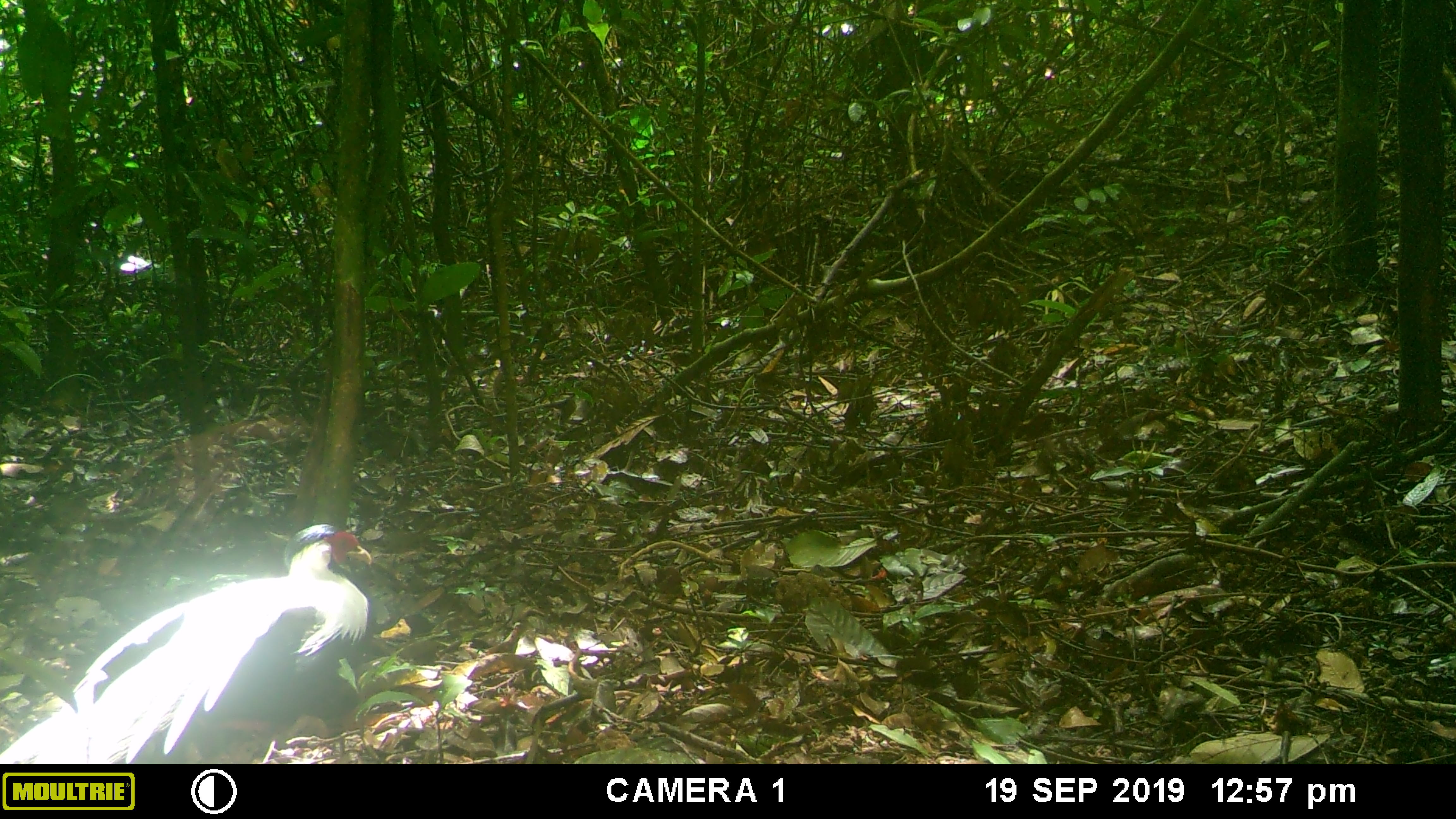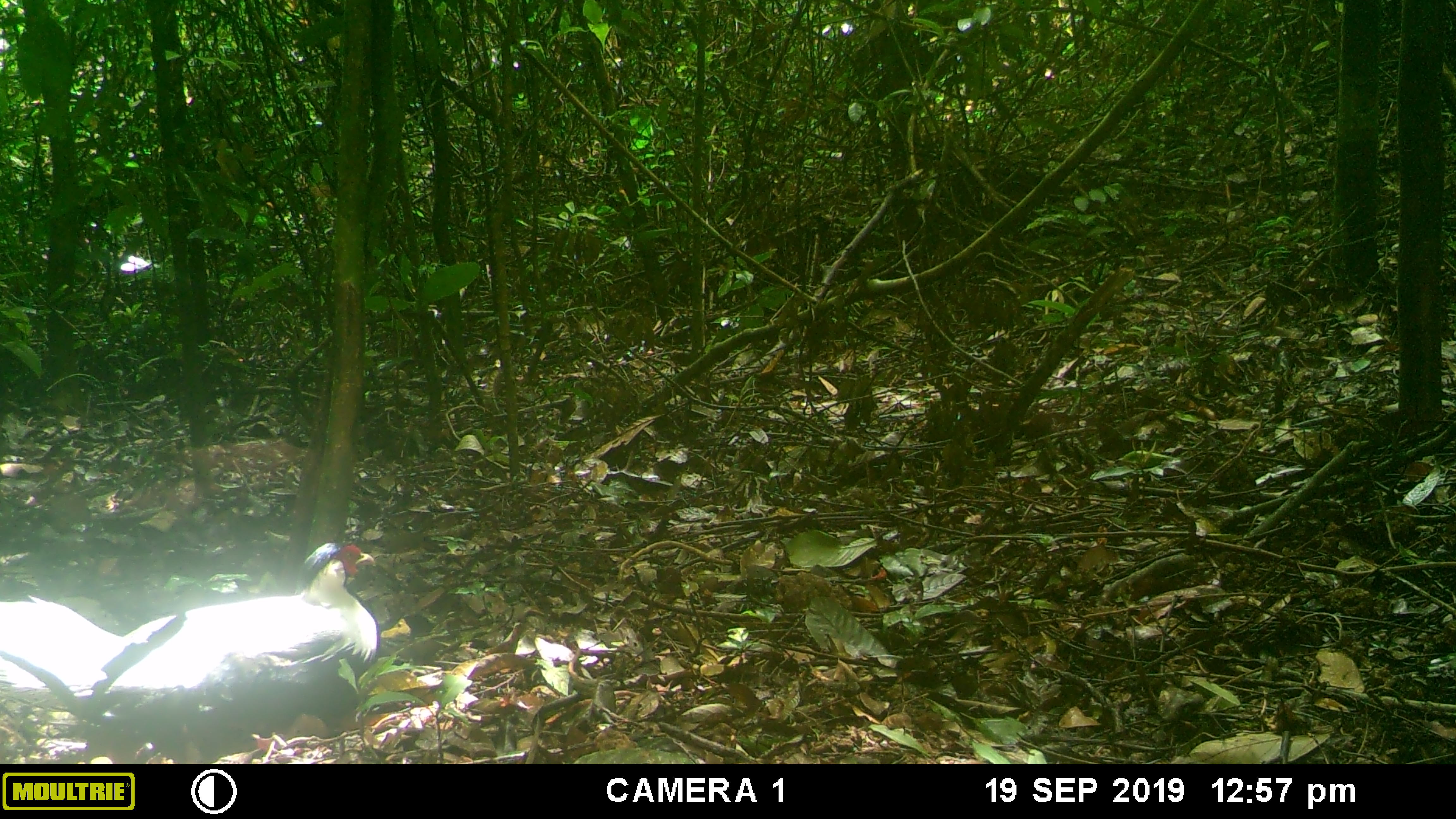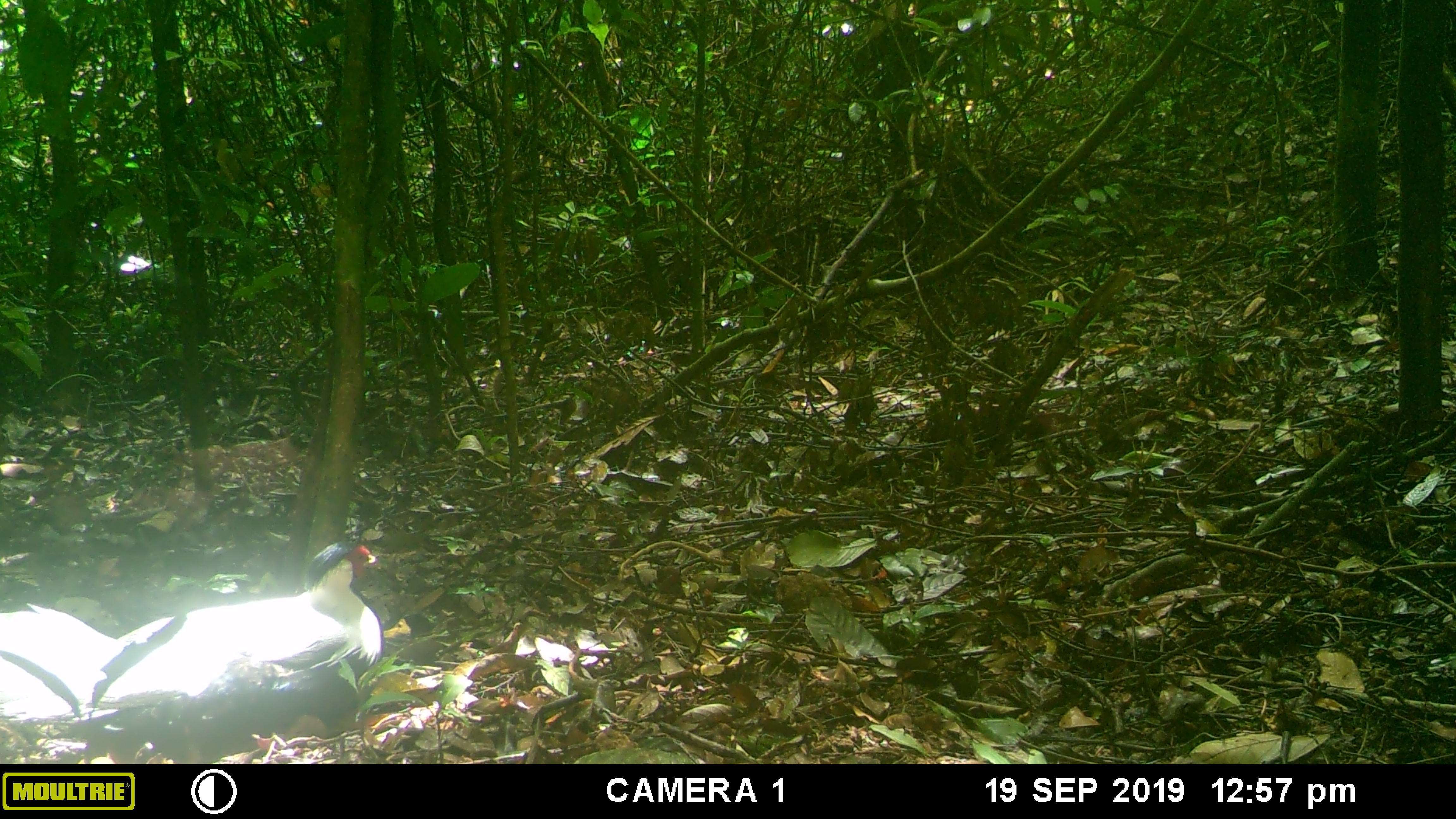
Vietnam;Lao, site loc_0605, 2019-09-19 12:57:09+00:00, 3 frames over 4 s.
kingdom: Animalia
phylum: Chordata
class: Aves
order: Galliformes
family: Phasianidae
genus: Lophura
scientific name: Lophura nycthemera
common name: silver pheasant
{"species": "silver pheasant (Lophura nycthemera)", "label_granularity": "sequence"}